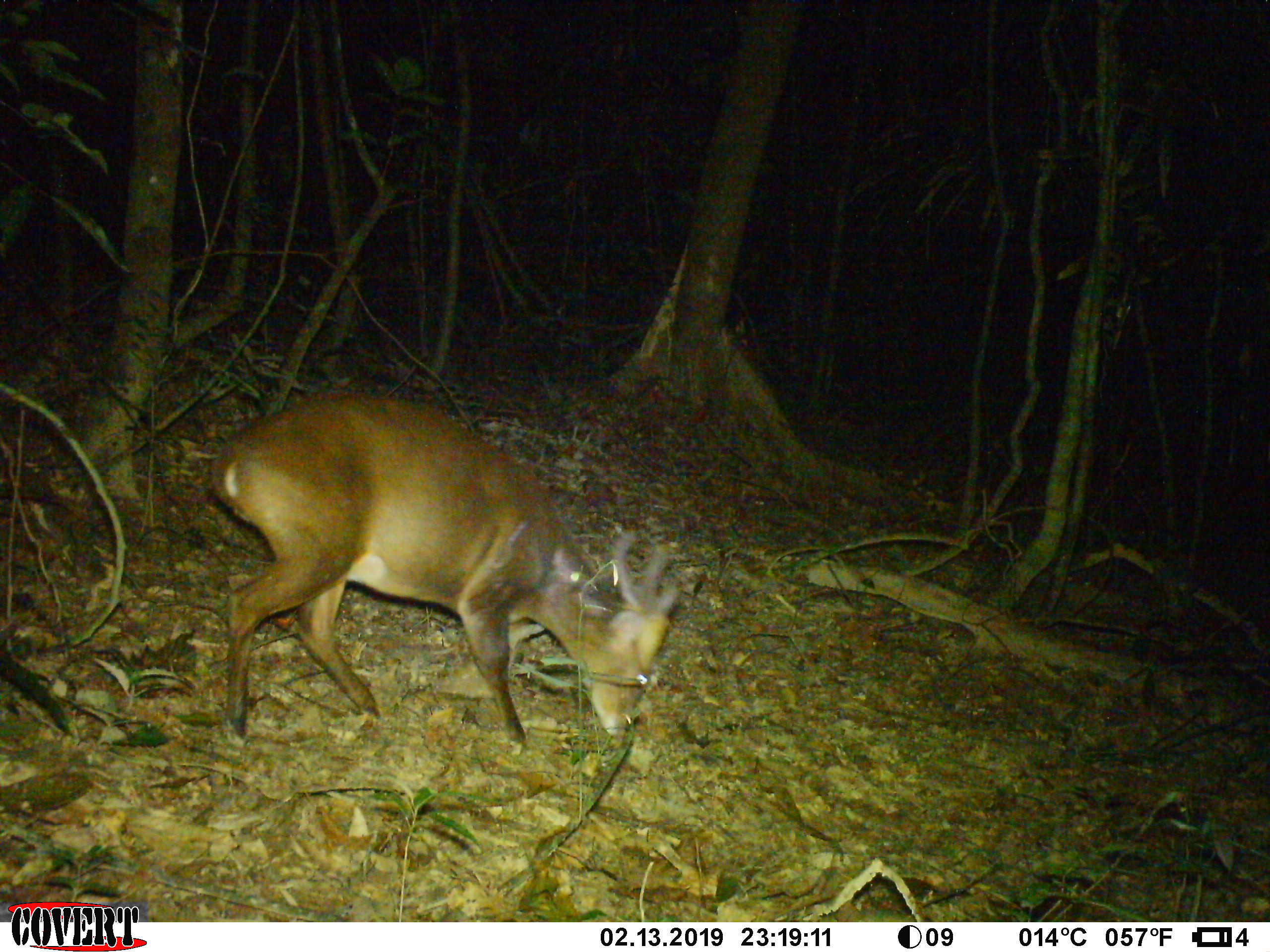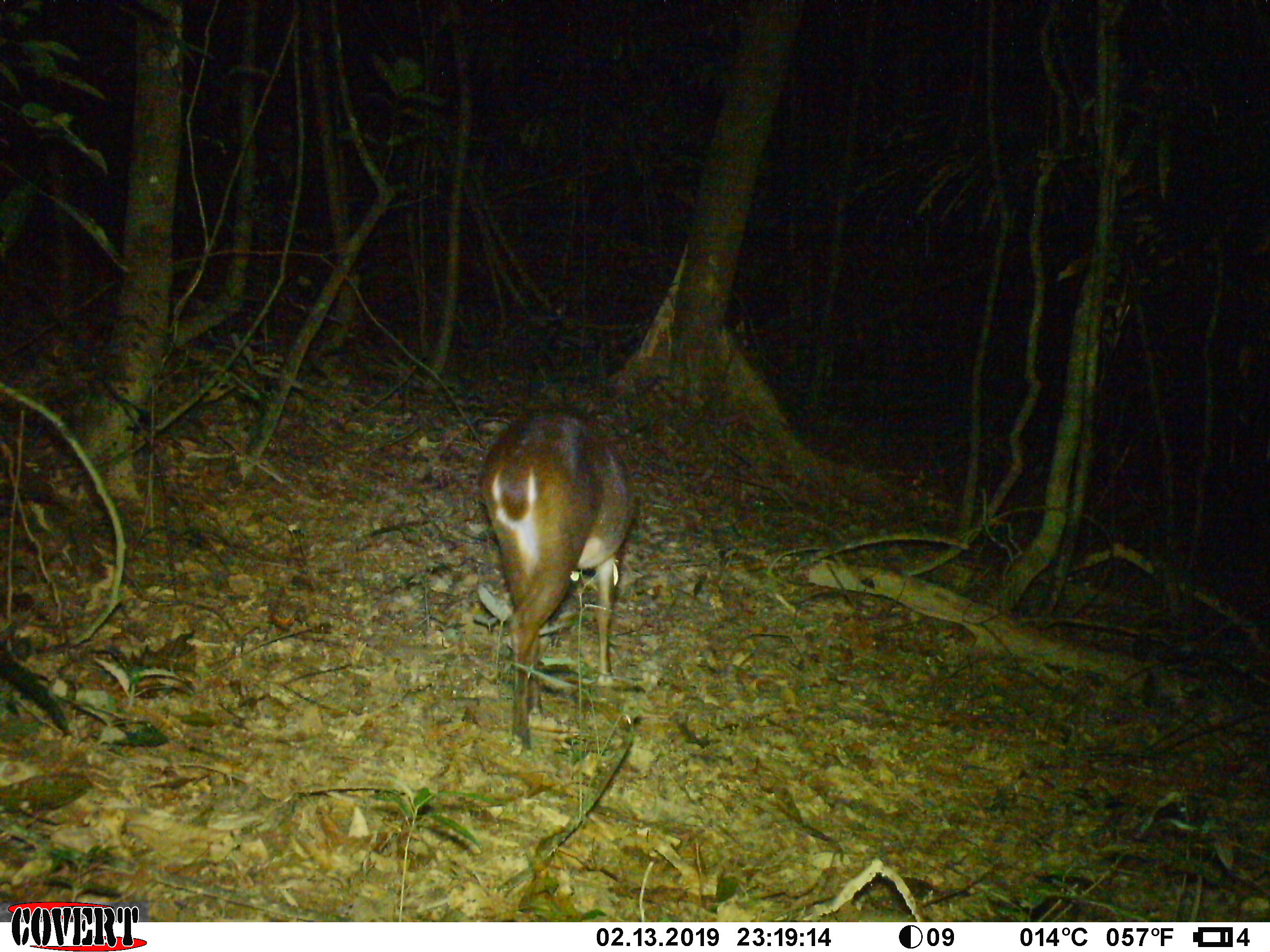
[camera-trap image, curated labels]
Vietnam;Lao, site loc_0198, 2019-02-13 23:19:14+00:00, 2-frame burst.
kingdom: Animalia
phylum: Chordata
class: Mammalia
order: Artiodactyla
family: Cervidae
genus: Muntiacus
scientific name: Muntiacus vuquangensis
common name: large-antlered muntjac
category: large antlered muntjac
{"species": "large antlered muntjac (large-antlered muntjac) (Muntiacus vuquangensis)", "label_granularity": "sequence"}